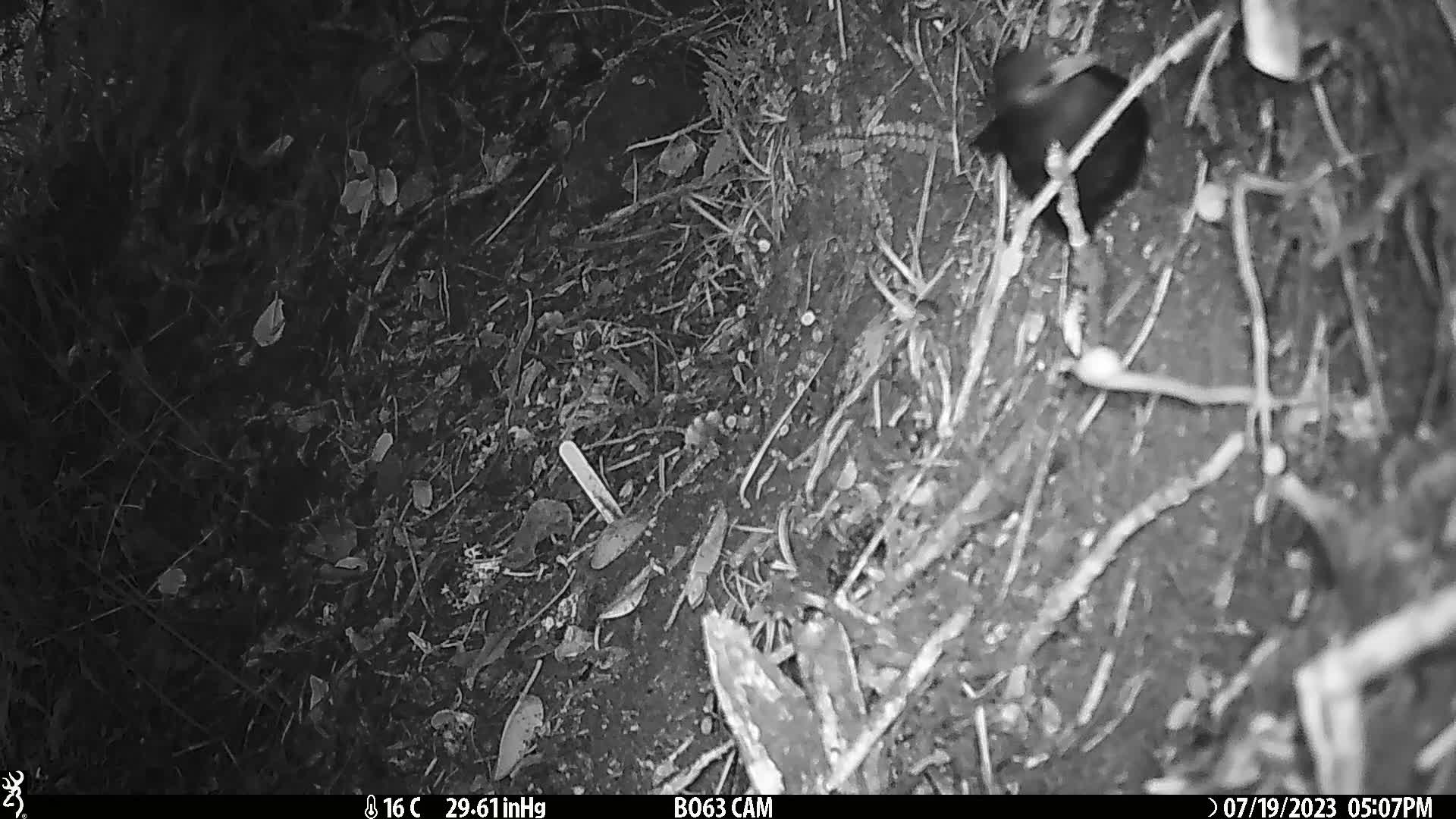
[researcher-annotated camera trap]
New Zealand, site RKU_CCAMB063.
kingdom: Animalia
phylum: Chordata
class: Aves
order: Passeriformes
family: Turdidae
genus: Turdus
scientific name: Turdus merula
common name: eurasian blackbird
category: blackbird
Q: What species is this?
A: Blackbird (eurasian blackbird) (Turdus merula).